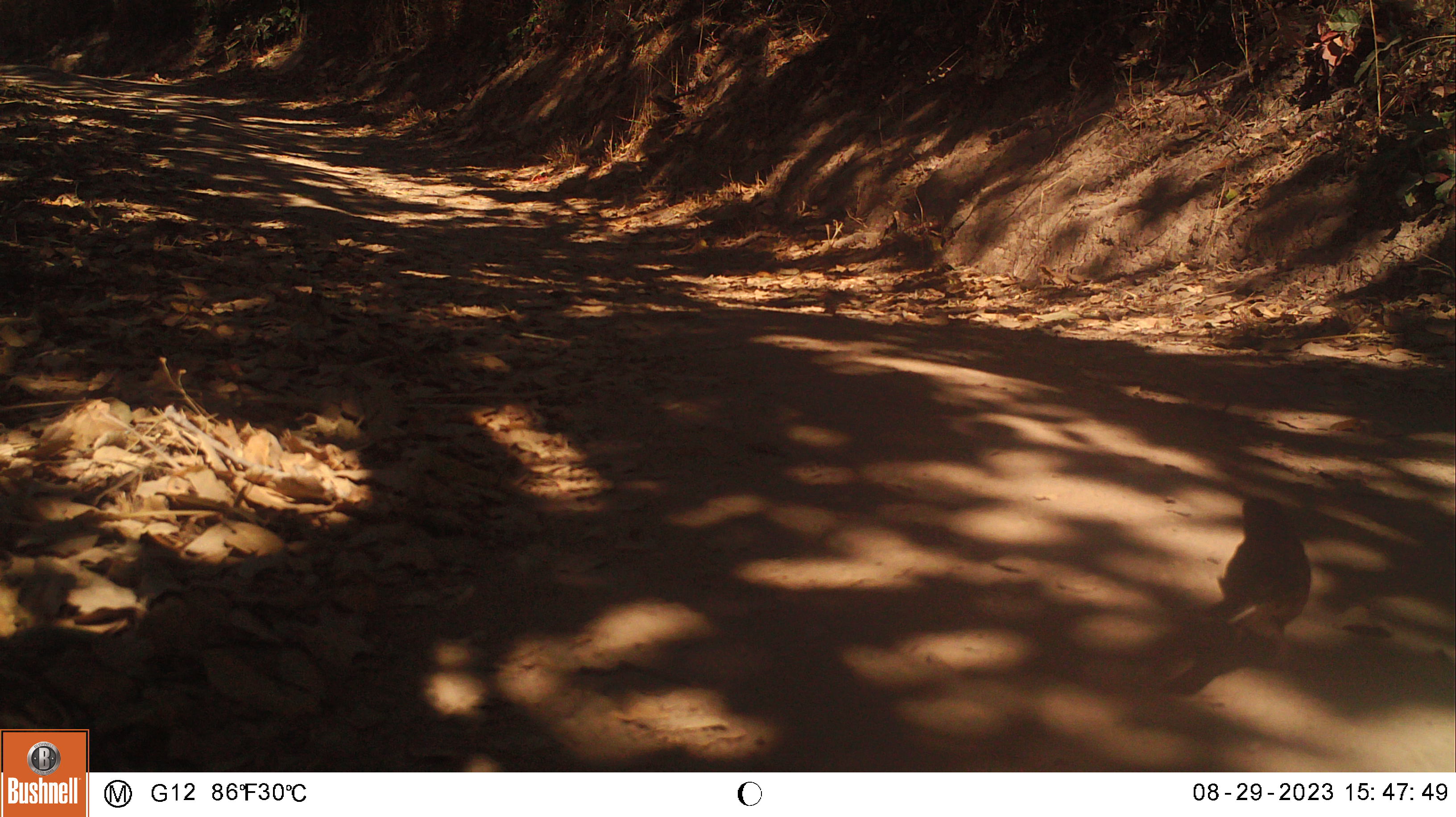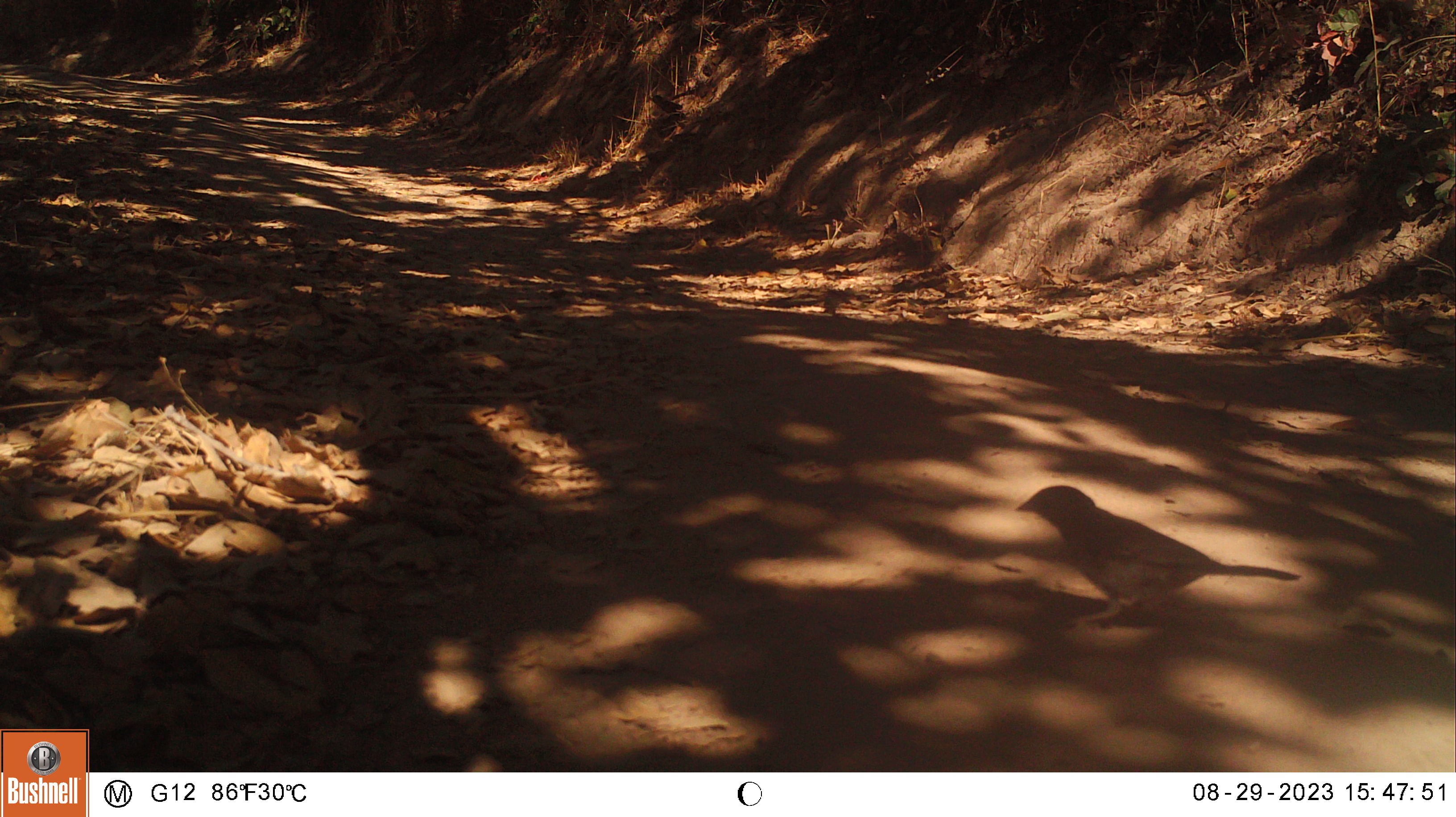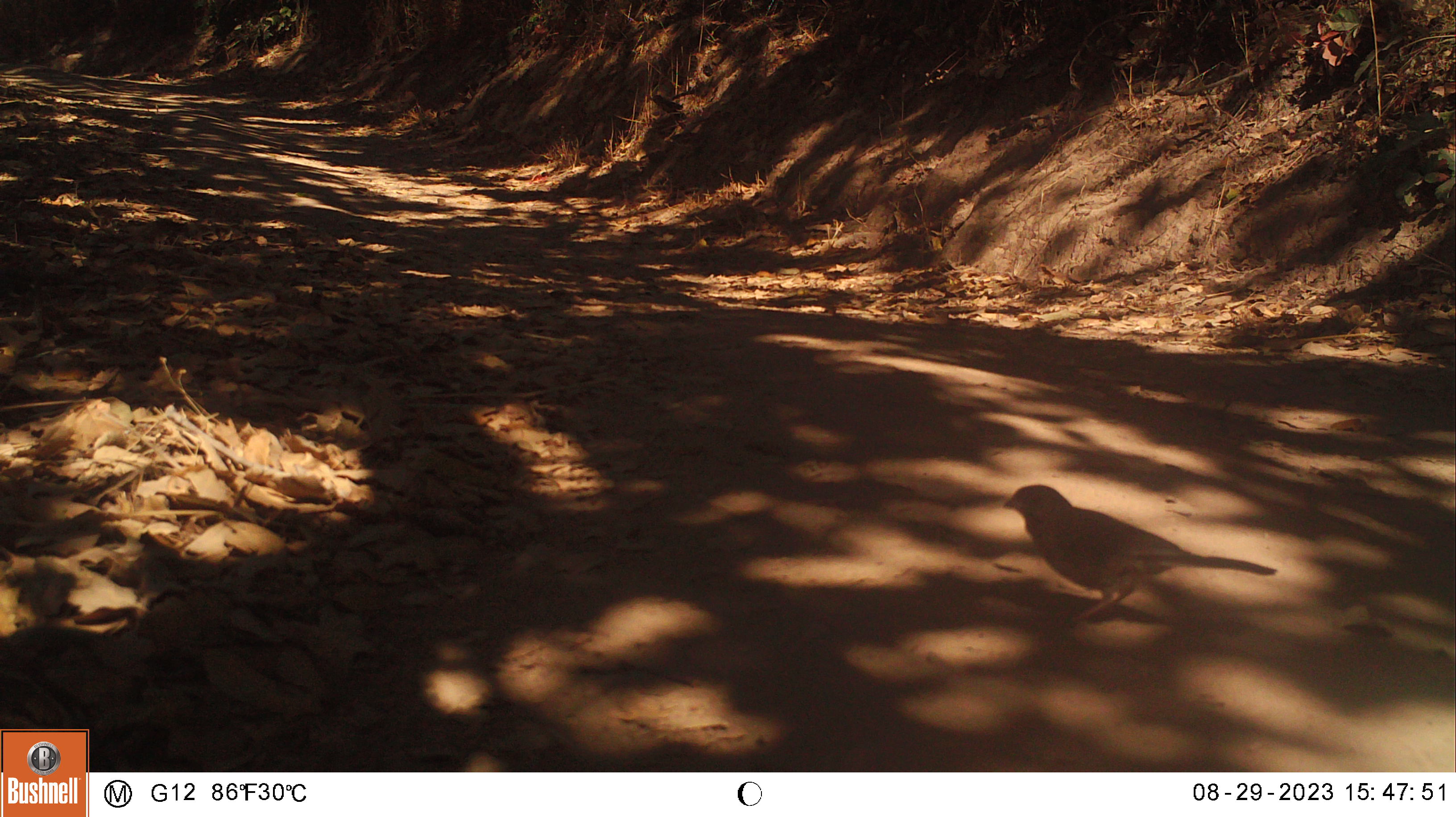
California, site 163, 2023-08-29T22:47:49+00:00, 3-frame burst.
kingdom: Animalia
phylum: Chordata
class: Aves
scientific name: Aves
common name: bird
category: unknown bird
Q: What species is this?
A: Unknown bird (bird) (Aves).